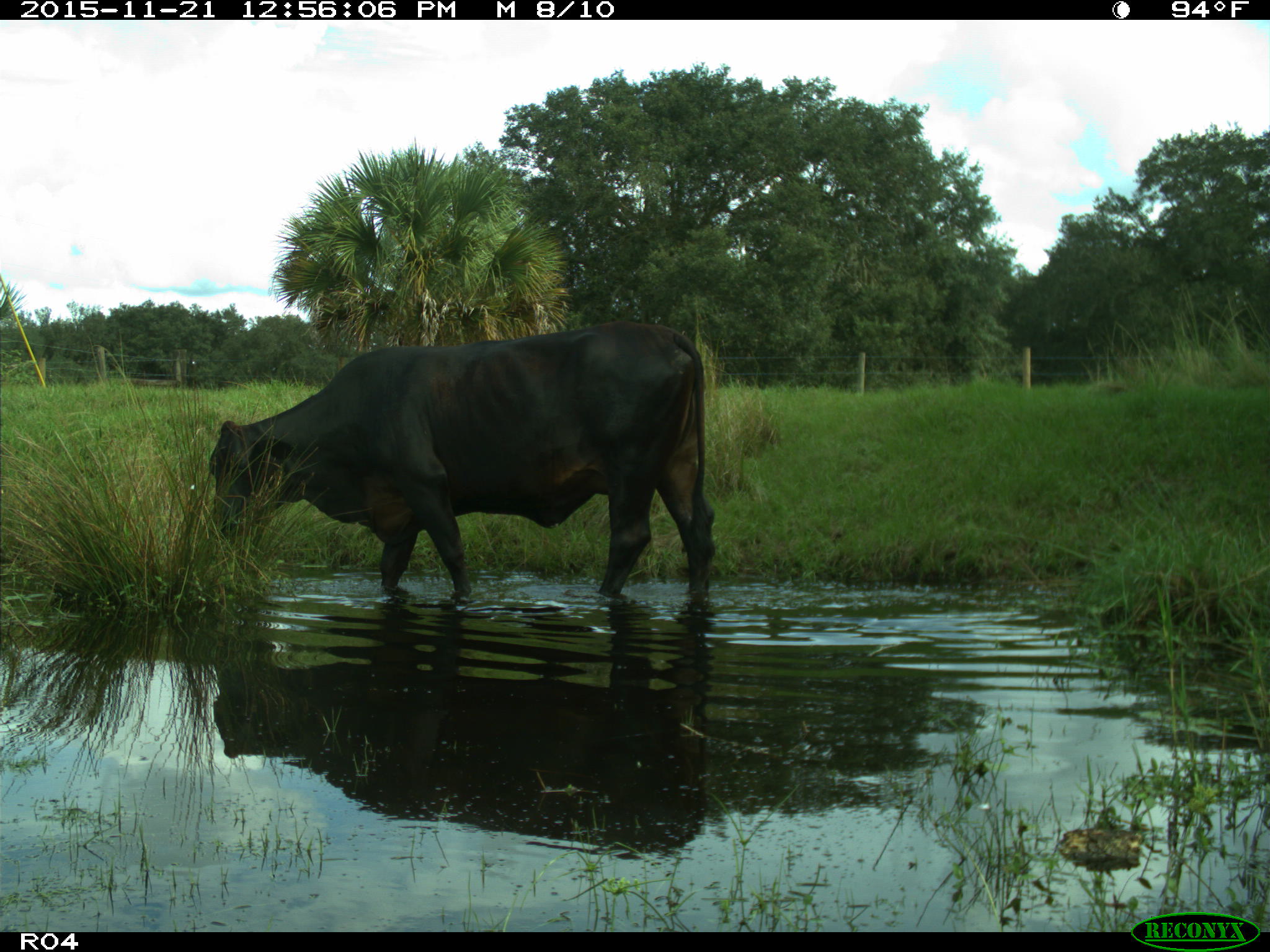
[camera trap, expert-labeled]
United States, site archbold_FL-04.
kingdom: Animalia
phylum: Chordata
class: Mammalia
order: Artiodactyla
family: Bovidae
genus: Bos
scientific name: Bos taurus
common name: domestic cow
Bos taurus (domestic cow).